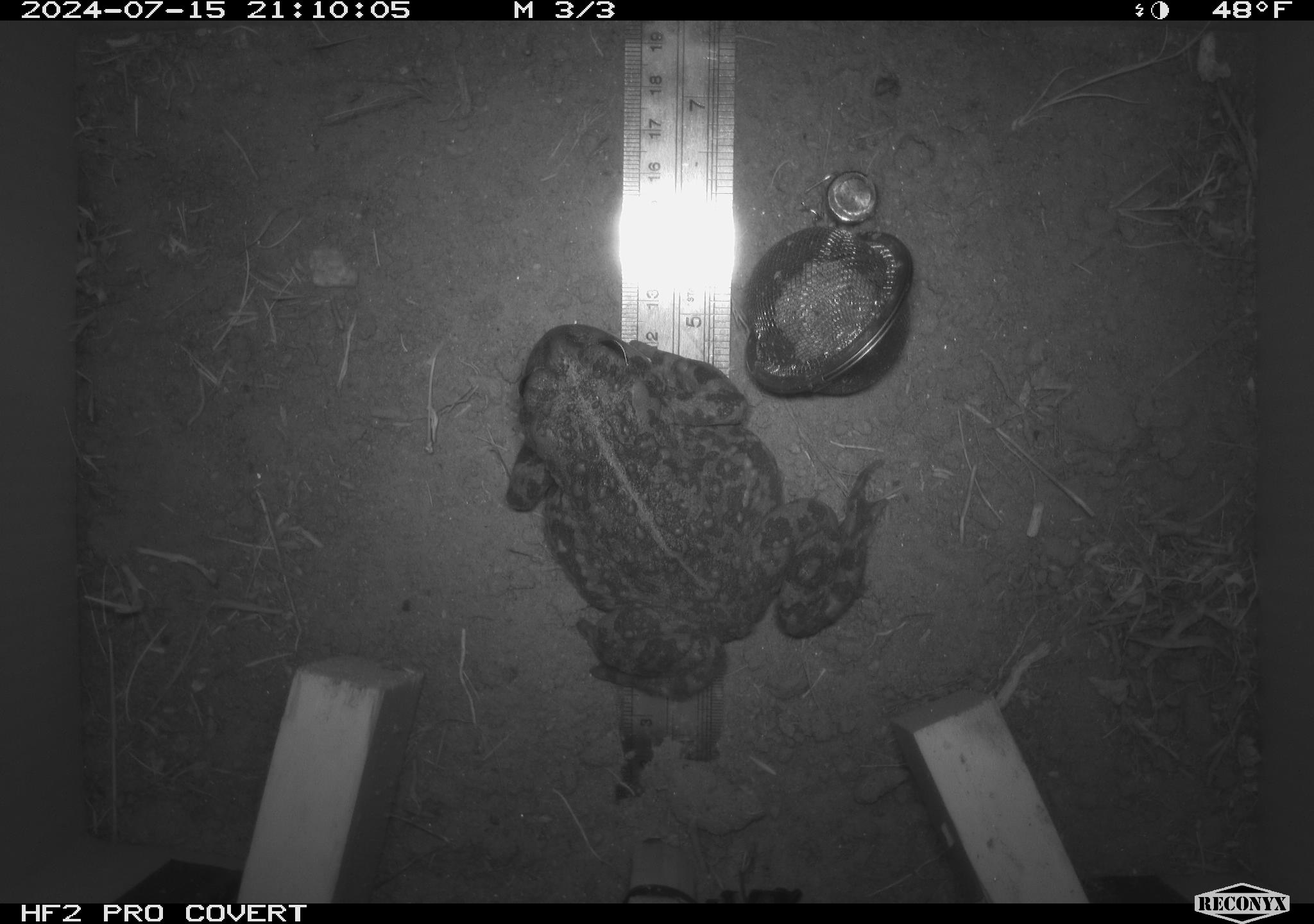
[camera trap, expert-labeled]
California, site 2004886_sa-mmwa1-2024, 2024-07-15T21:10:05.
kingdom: Animalia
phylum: Chordata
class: Amphibia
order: Anura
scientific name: Anura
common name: frogs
Frogs (Anura).